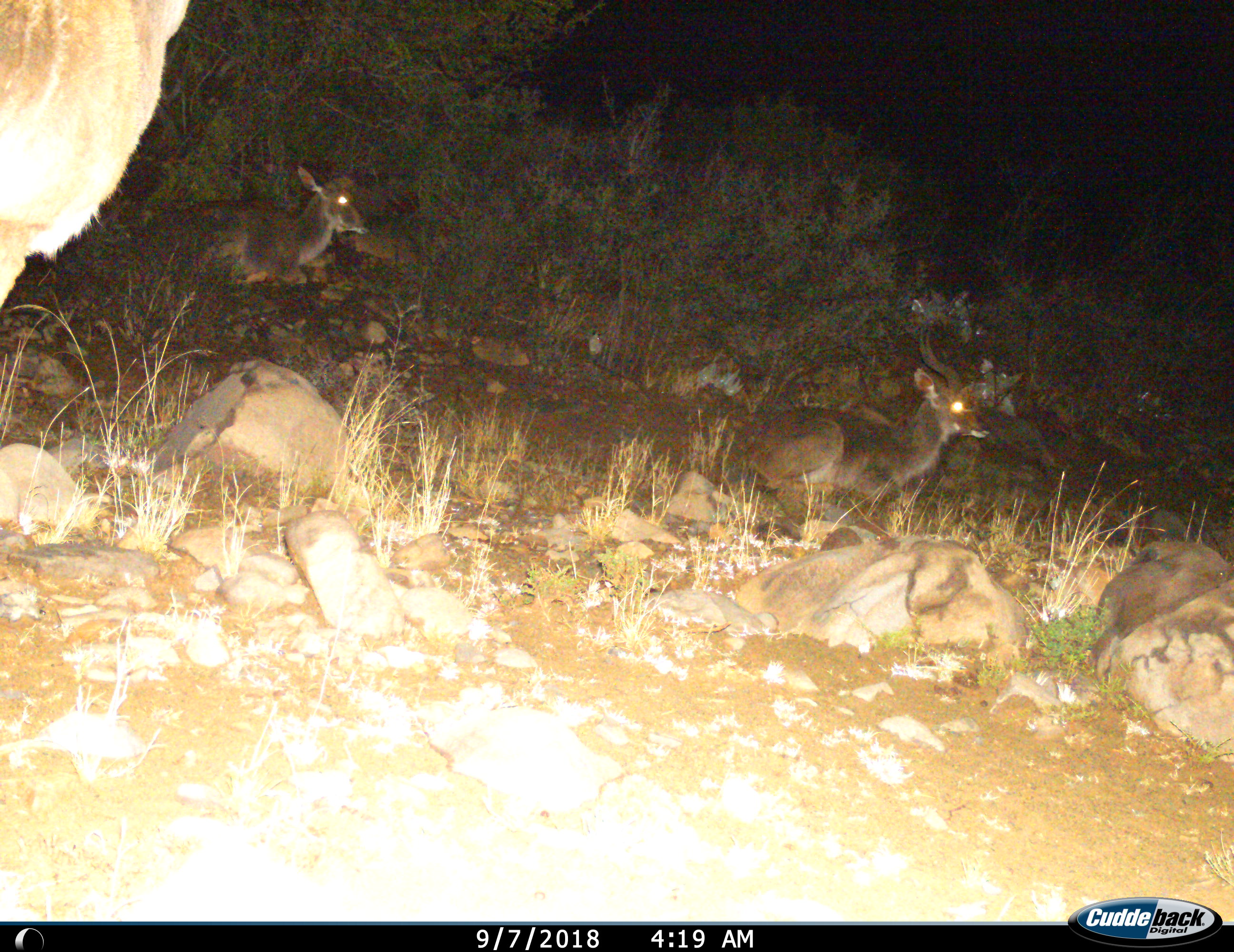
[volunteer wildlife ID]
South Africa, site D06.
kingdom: Animalia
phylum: Chordata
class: Mammalia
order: Artiodactyla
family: Bovidae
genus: Tragelaphus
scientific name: Tragelaphus strepsiceros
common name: greater kudu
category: kudu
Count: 3.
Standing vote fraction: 86%.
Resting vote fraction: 100%.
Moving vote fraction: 0%.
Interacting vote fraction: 0%.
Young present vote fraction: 0%.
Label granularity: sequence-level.